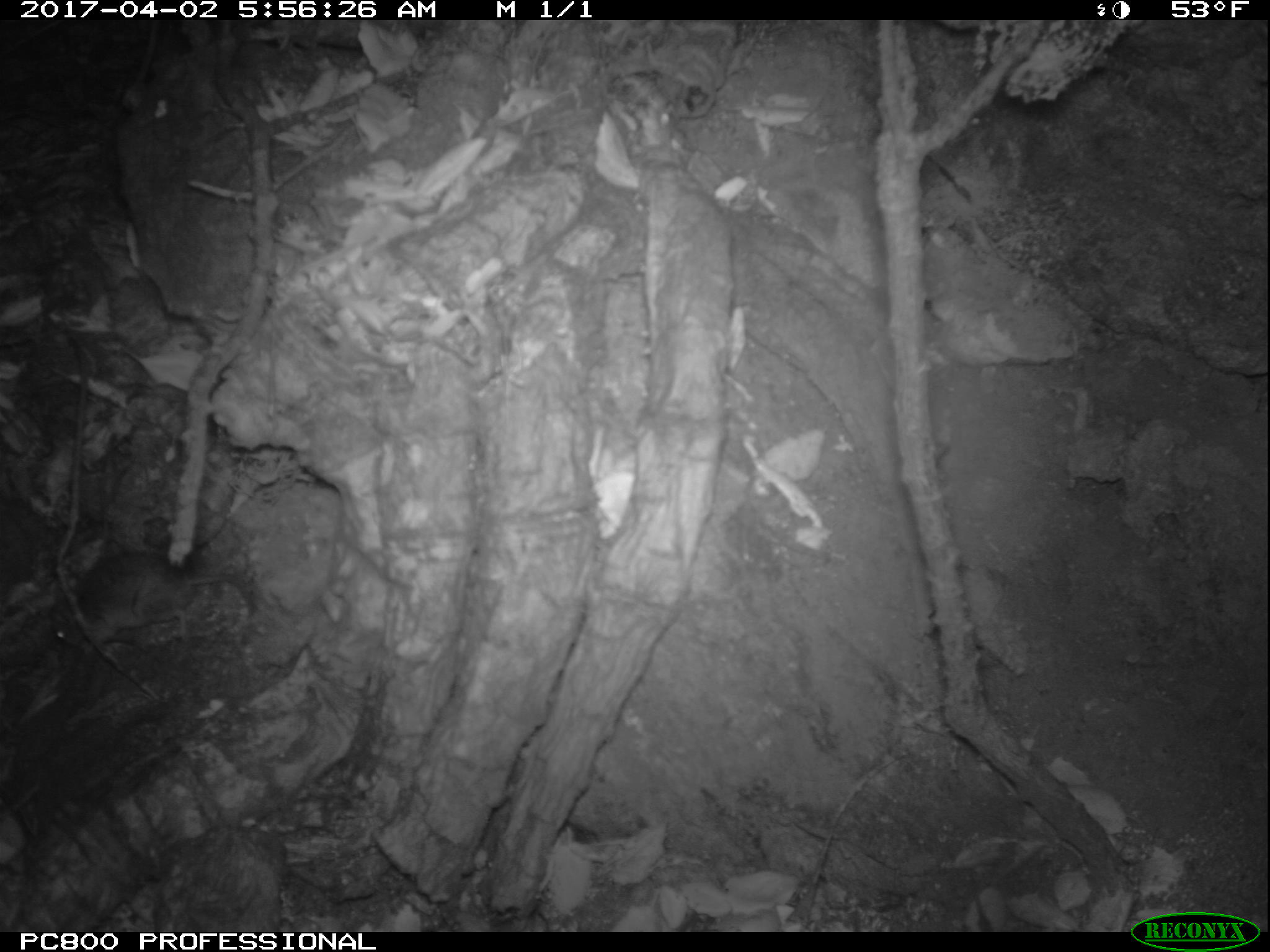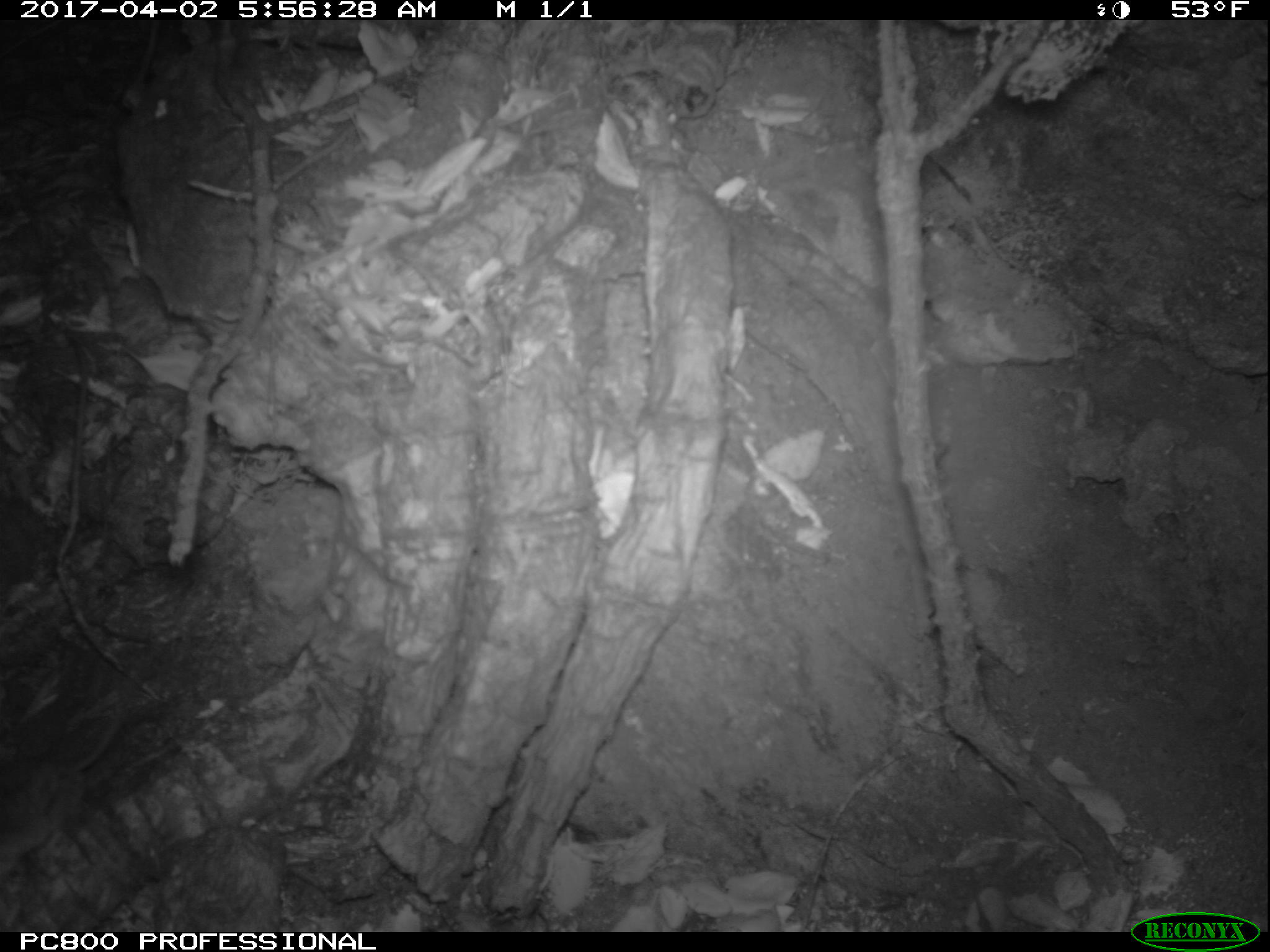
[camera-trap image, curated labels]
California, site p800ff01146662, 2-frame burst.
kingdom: Animalia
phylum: Chordata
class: Mammalia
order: Rodentia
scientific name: Rodentia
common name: rodent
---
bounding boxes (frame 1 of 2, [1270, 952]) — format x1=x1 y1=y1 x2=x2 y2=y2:
rodent: x1=43 y1=549 x2=255 y2=653